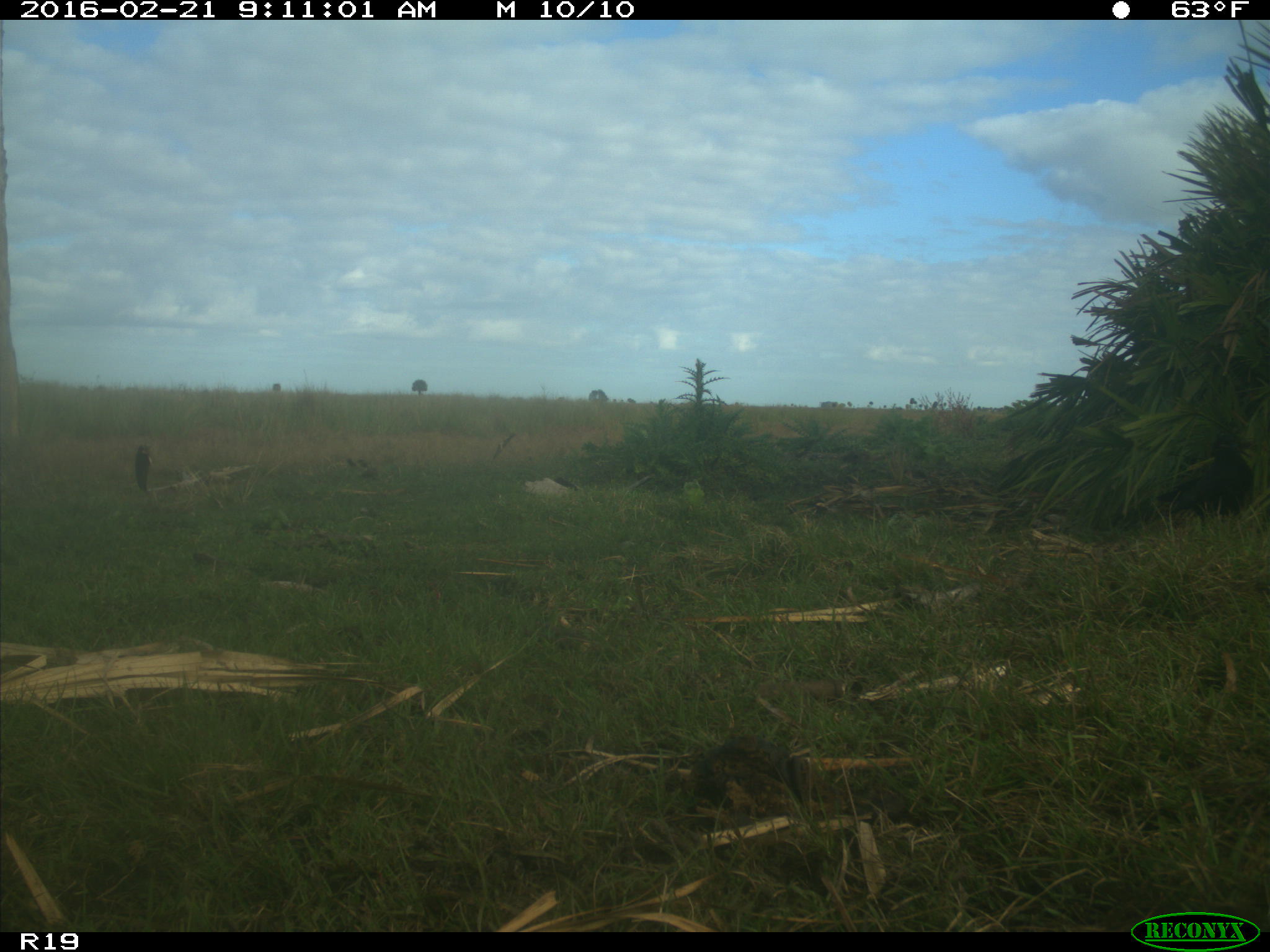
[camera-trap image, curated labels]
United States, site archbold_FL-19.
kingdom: Animalia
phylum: Chordata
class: Aves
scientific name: Aves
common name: birds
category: unidentified bird